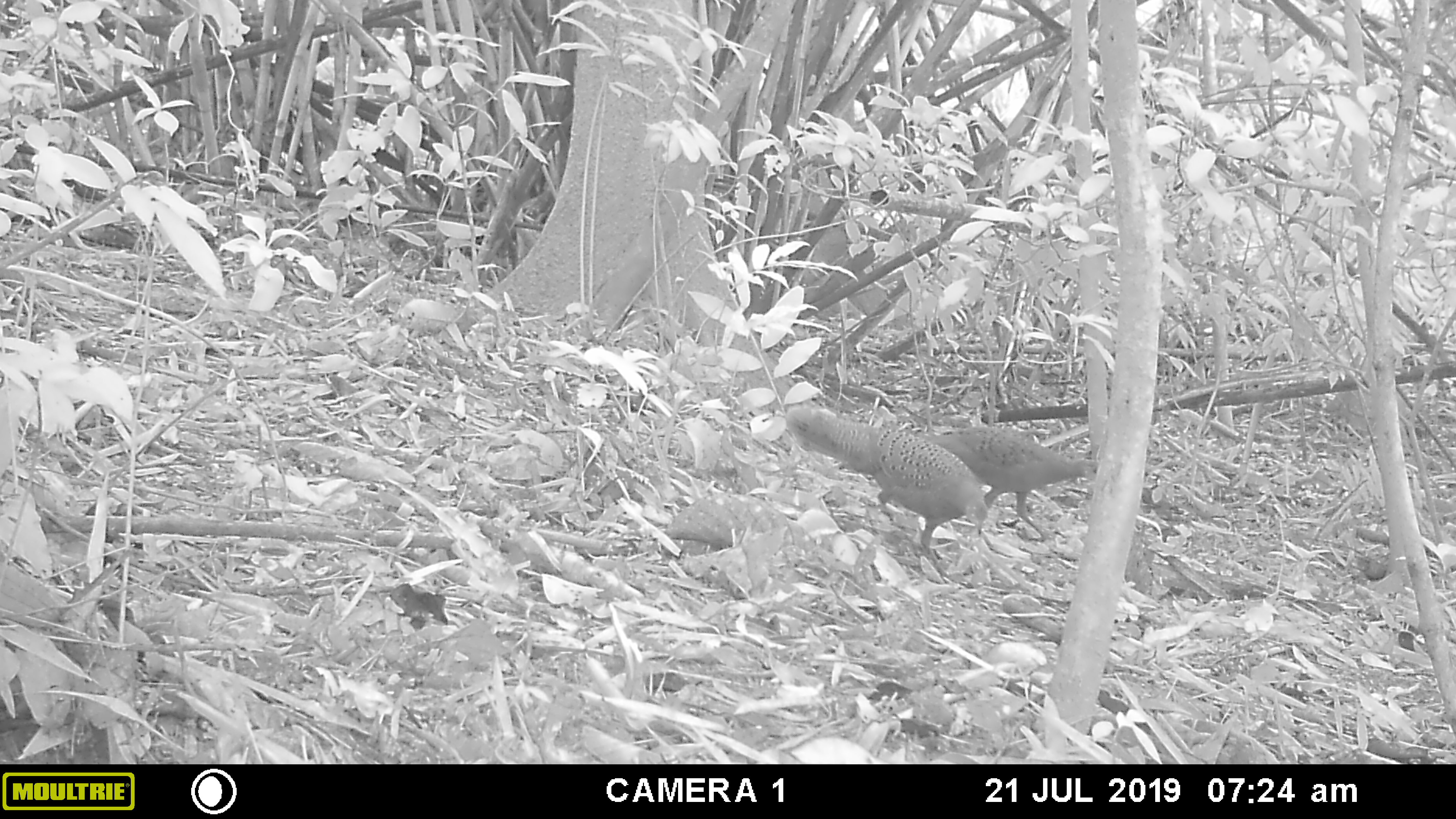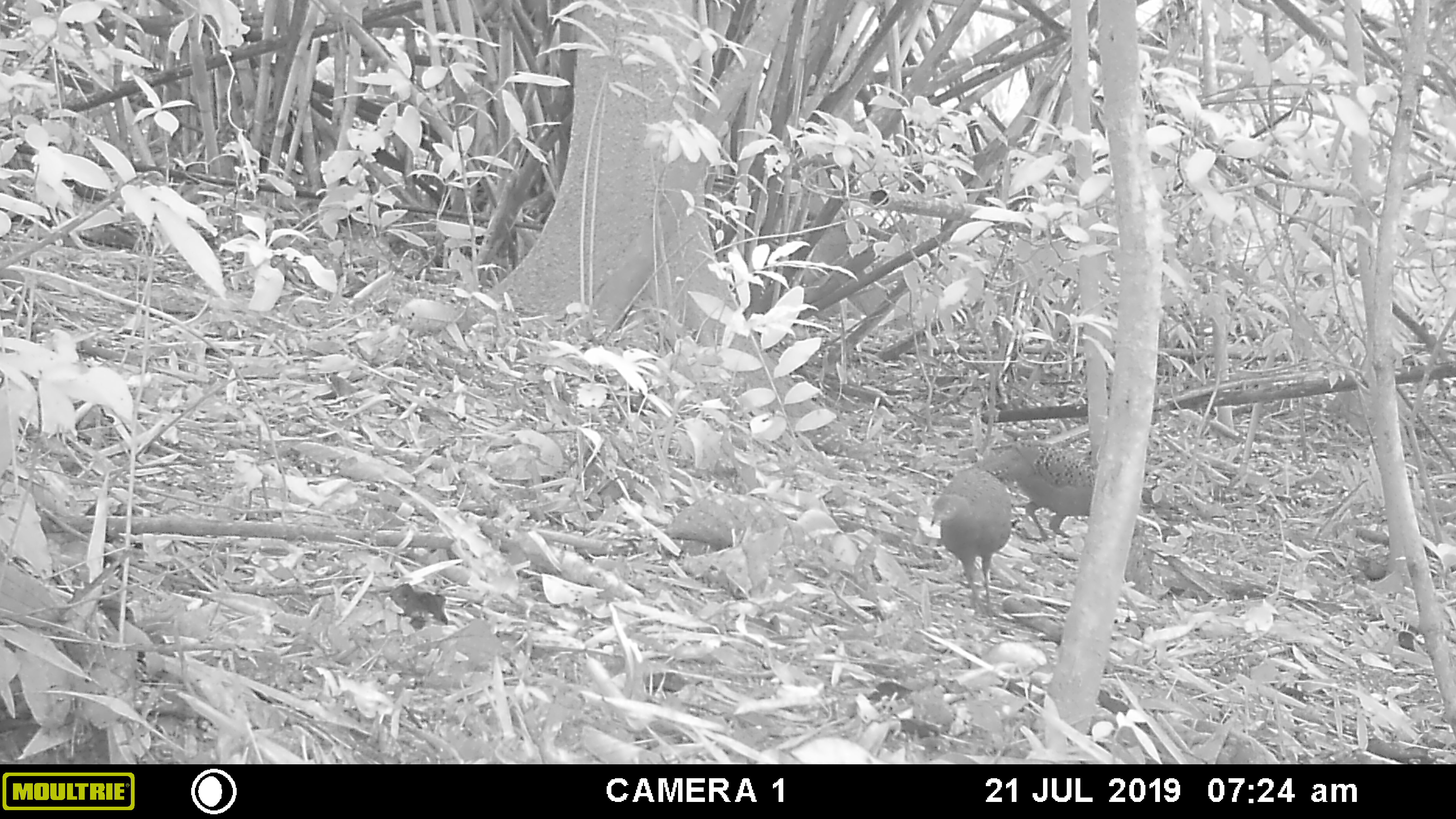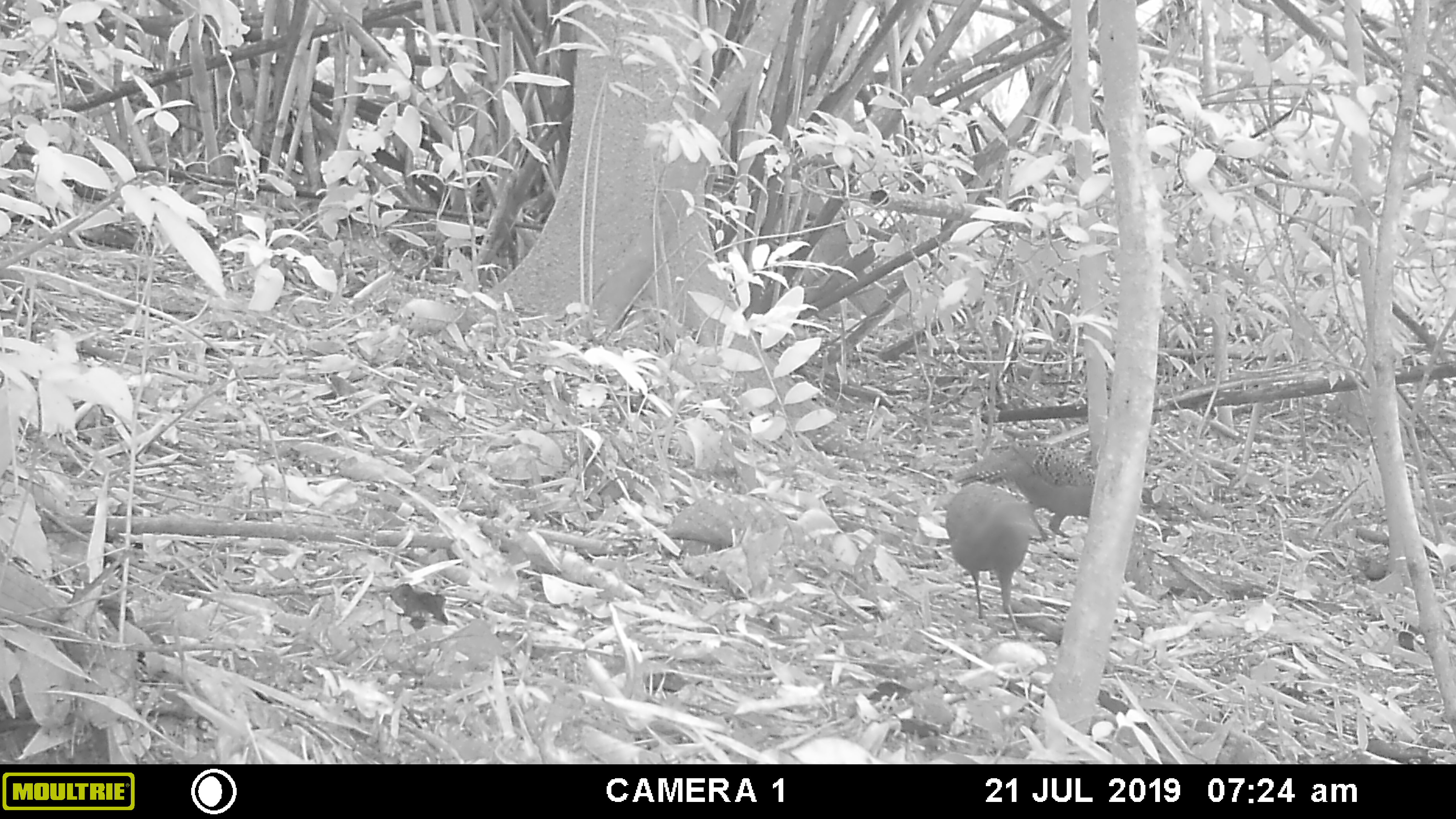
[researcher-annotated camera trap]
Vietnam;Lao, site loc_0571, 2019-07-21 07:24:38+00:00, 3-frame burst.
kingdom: Animalia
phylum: Chordata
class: Aves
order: Galliformes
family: Phasianidae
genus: Polyplectron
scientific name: Polyplectron bicalcaratum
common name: gray peacock-pheasant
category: grey peacock pheasant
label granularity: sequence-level